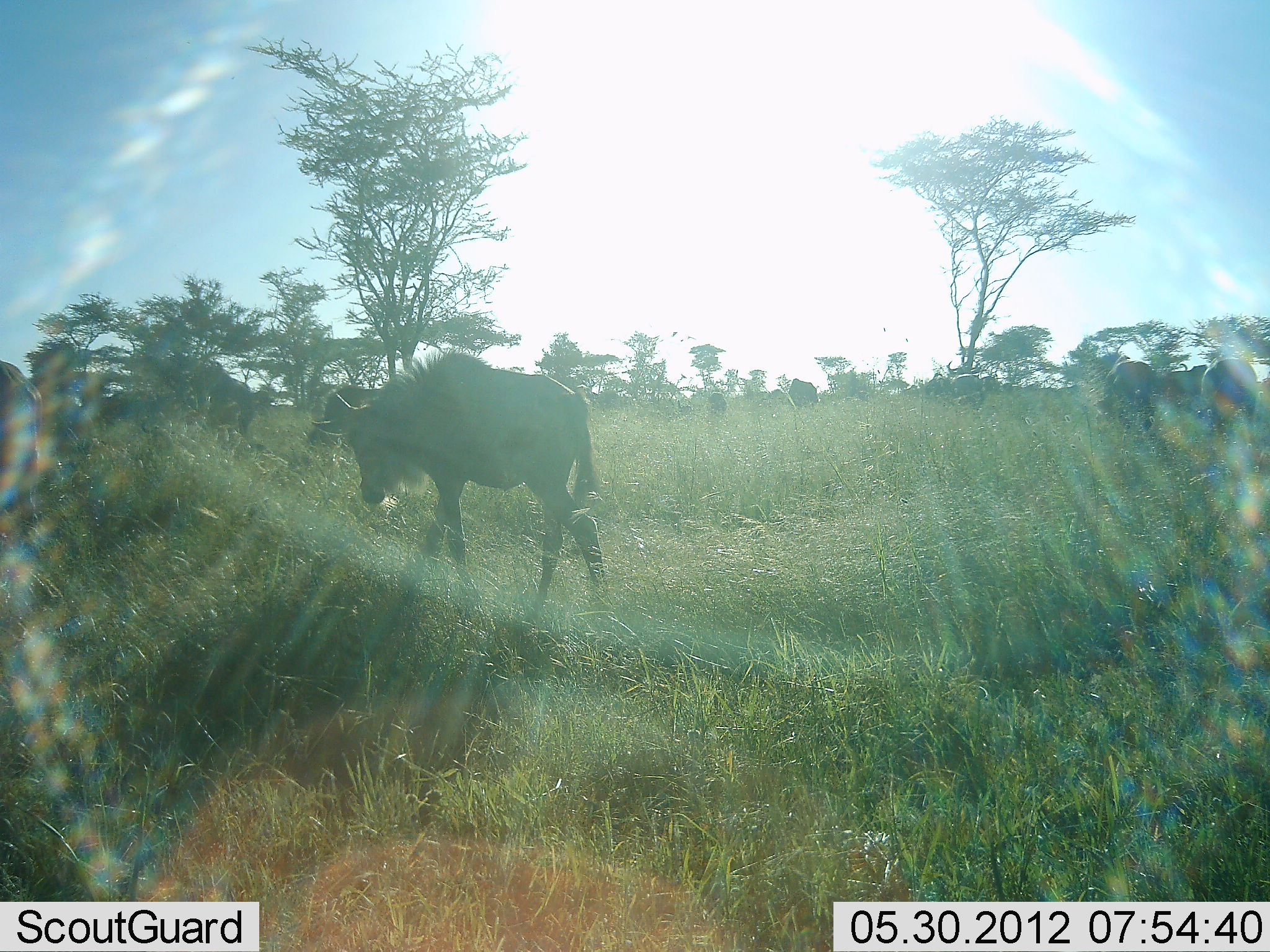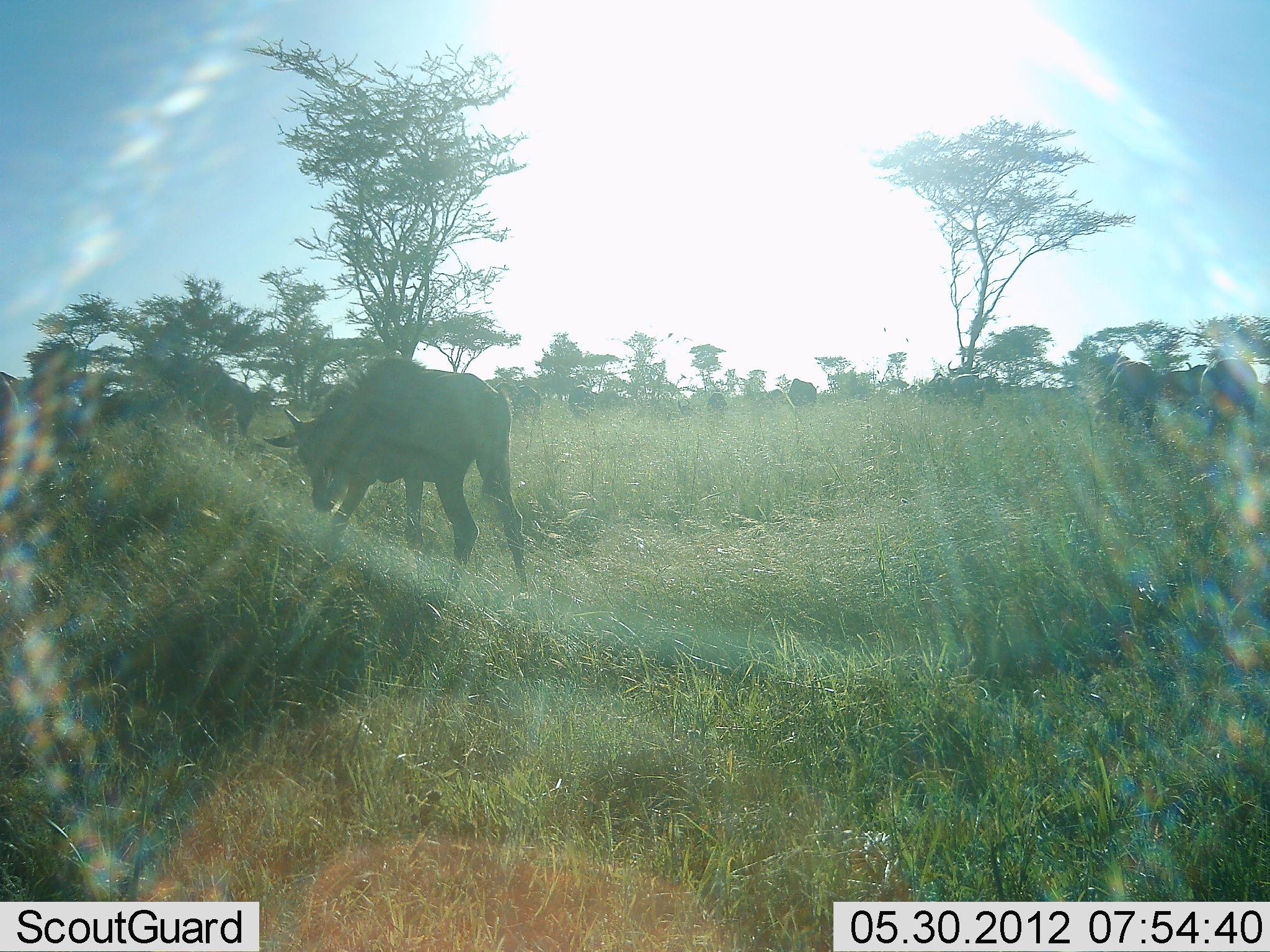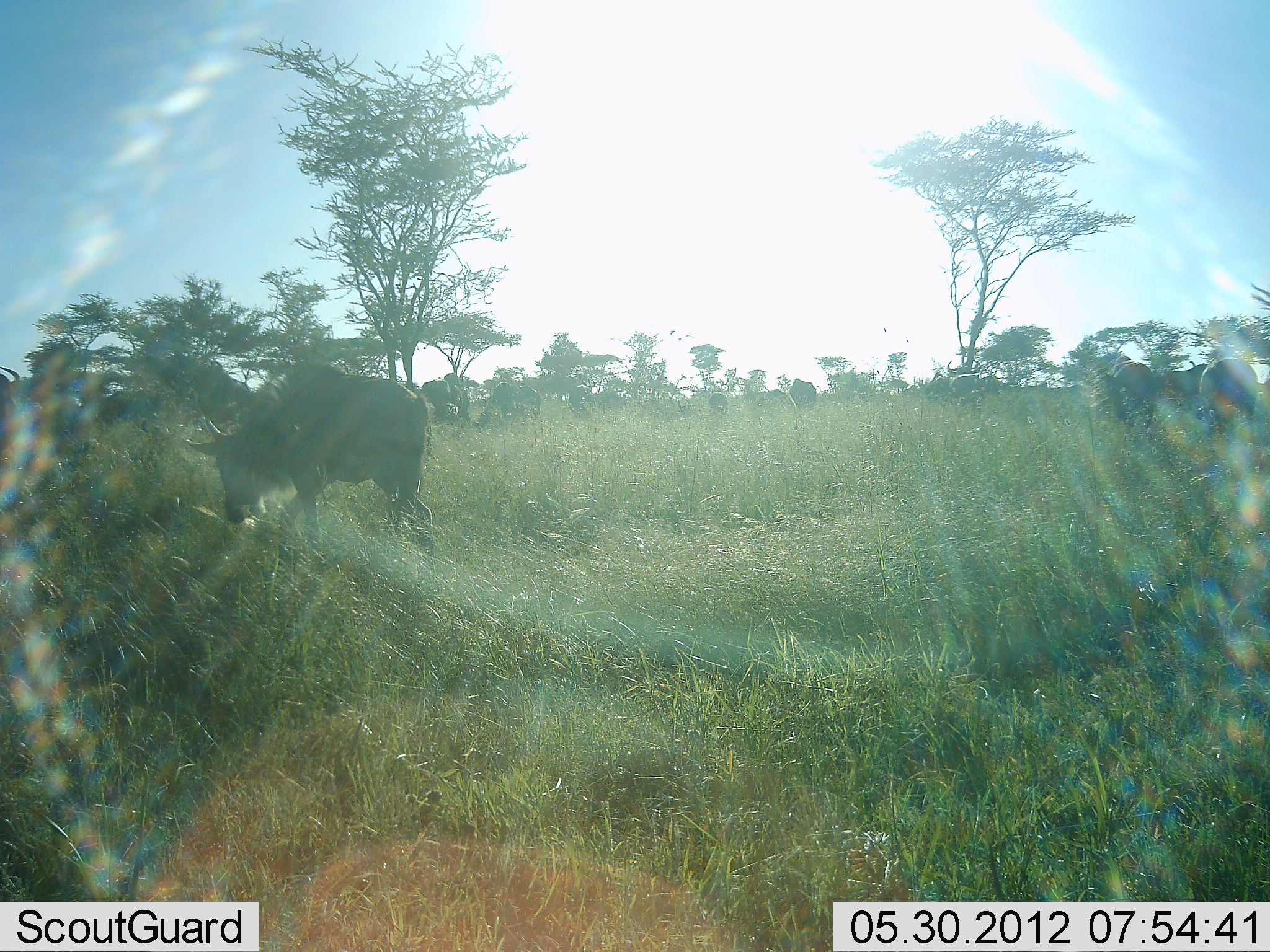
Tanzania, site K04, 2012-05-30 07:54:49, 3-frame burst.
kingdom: Animalia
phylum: Chordata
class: Mammalia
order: Artiodactyla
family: Bovidae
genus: Connochaetes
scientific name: Connochaetes taurinus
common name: blue wildebeest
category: wildebeest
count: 11-50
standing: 18%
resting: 0%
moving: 91%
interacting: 0%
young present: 36%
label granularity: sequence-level